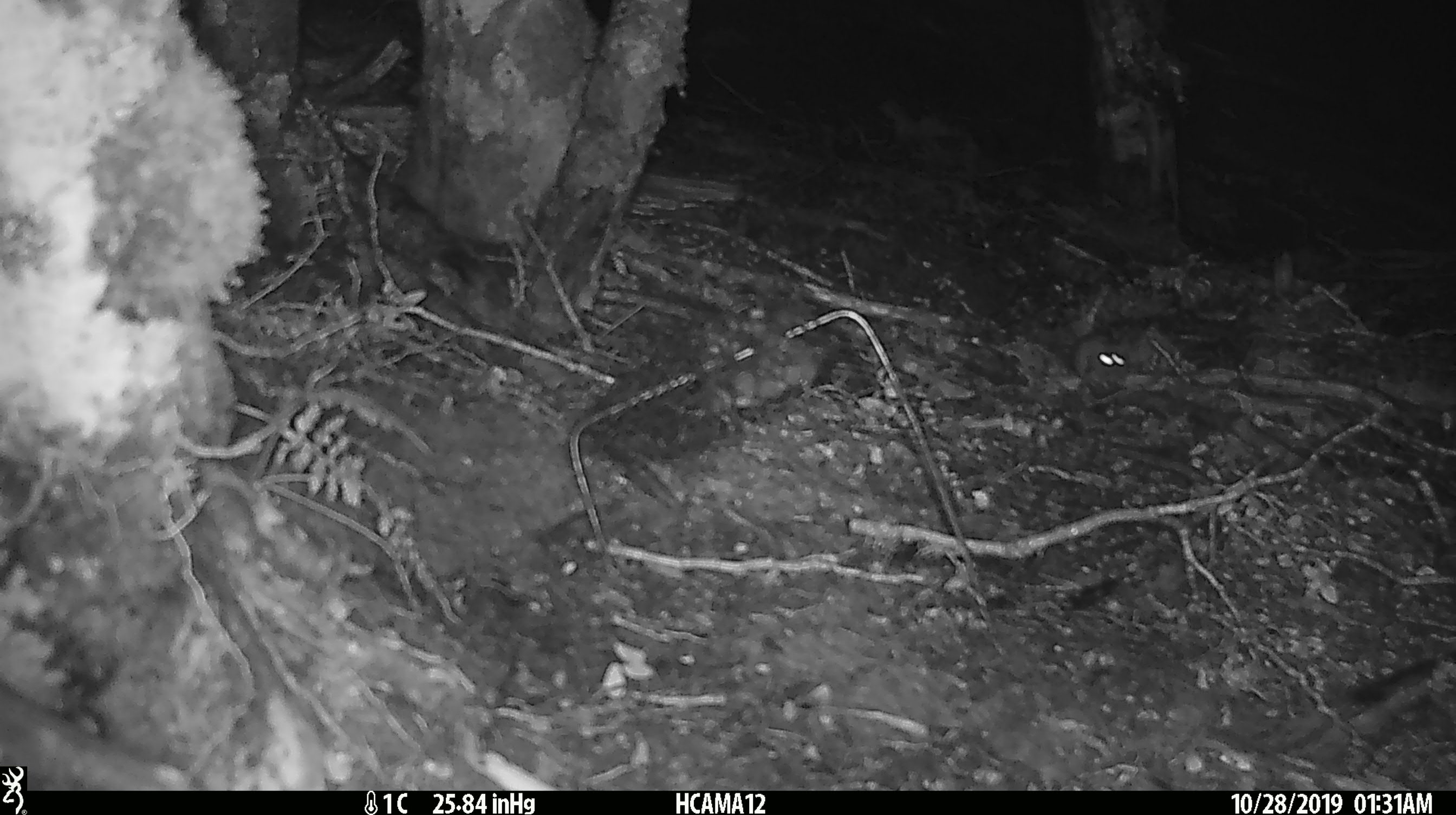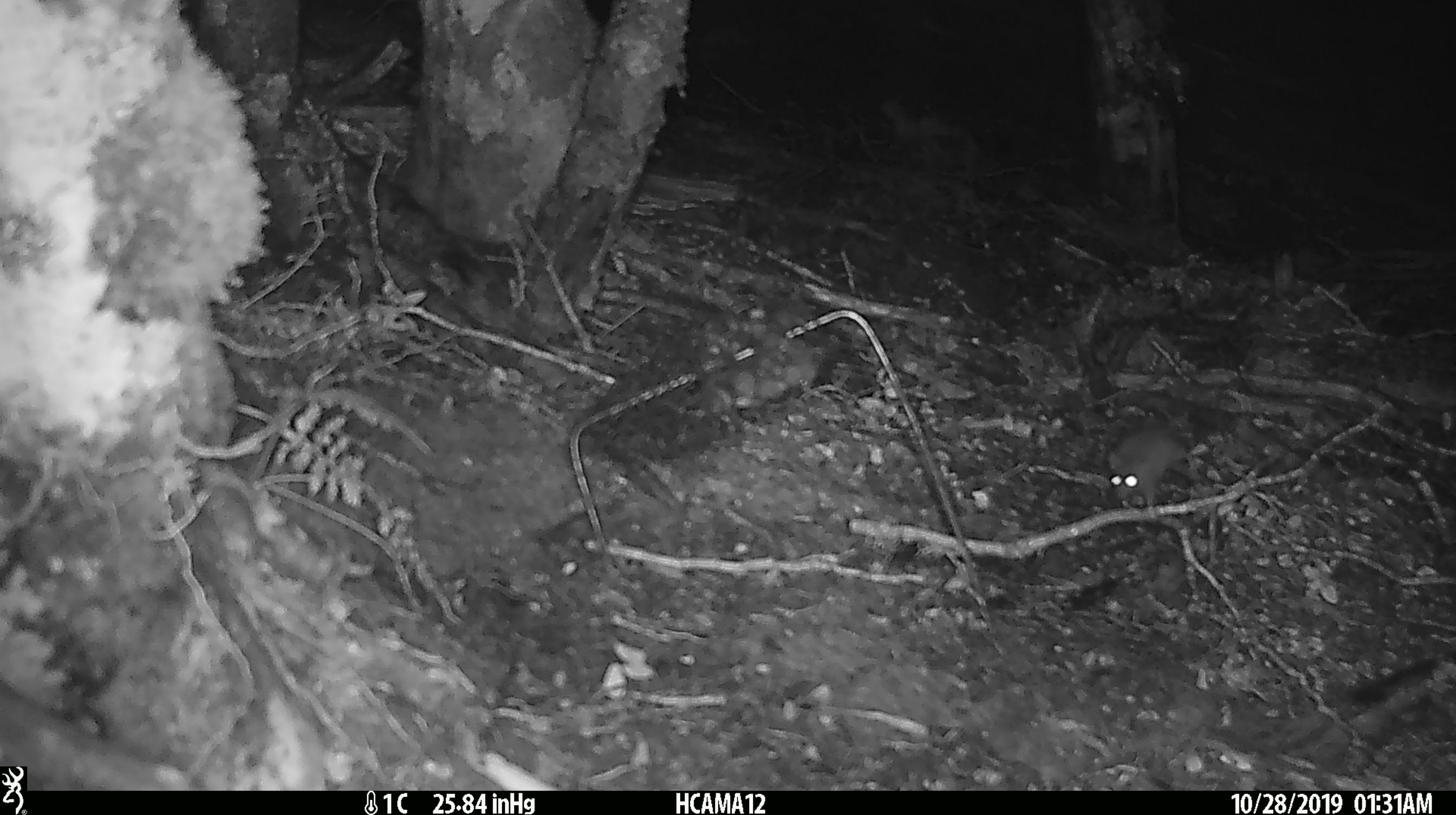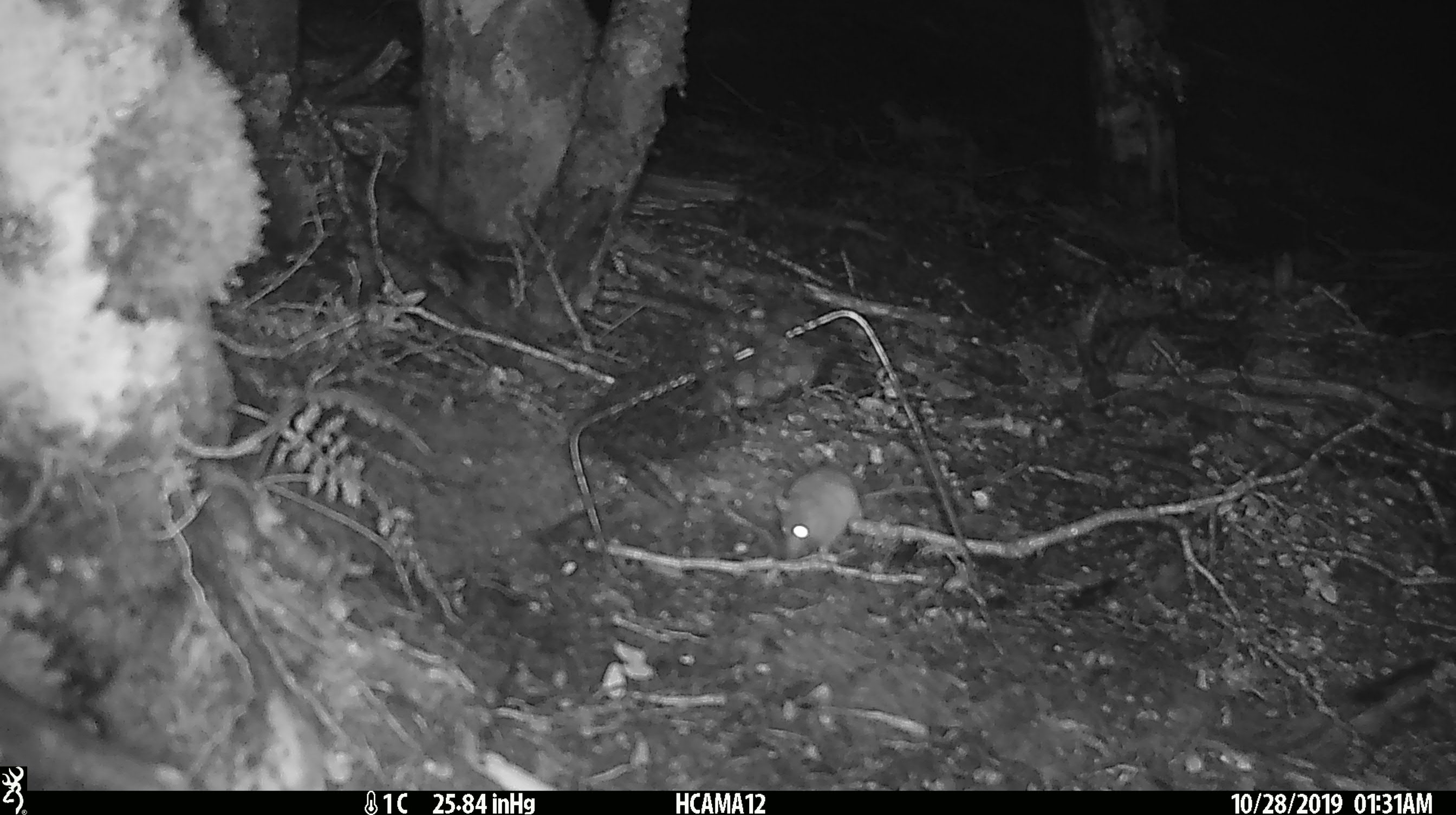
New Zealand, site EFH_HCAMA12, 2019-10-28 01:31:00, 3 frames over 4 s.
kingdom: Animalia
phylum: Chordata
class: Mammalia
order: Rodentia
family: Muridae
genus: Mus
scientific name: Mus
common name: mouse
Mouse (Mus).